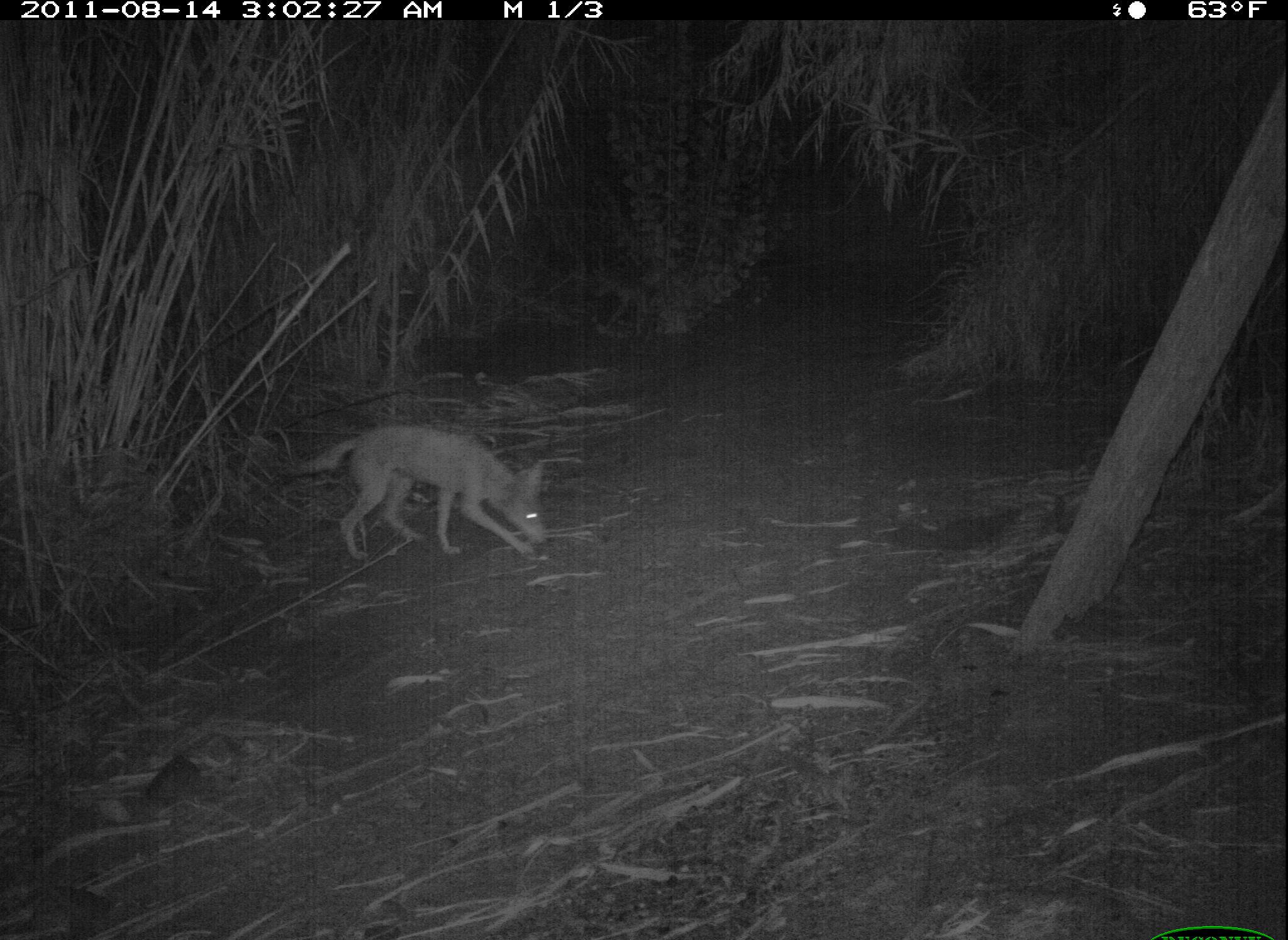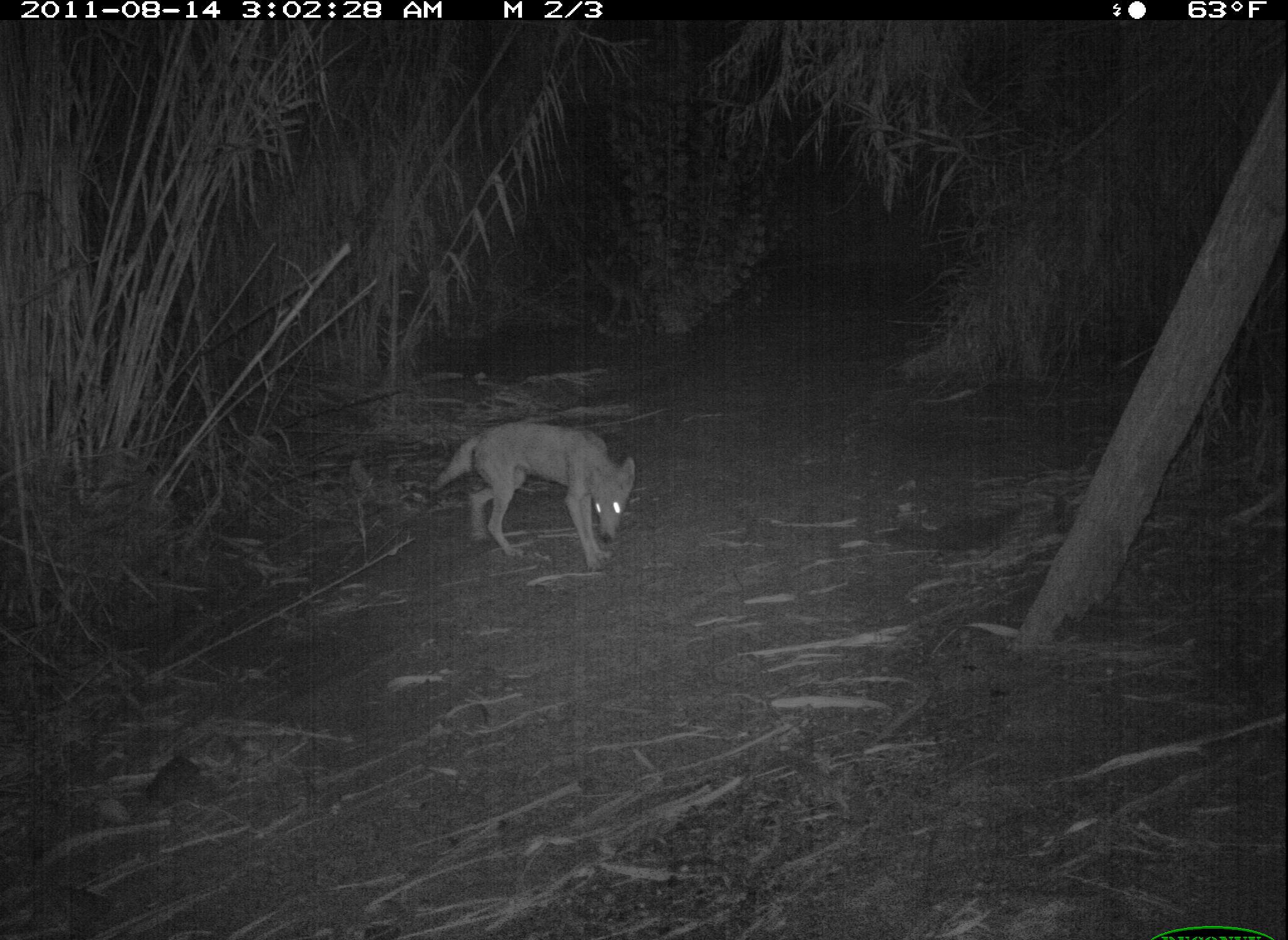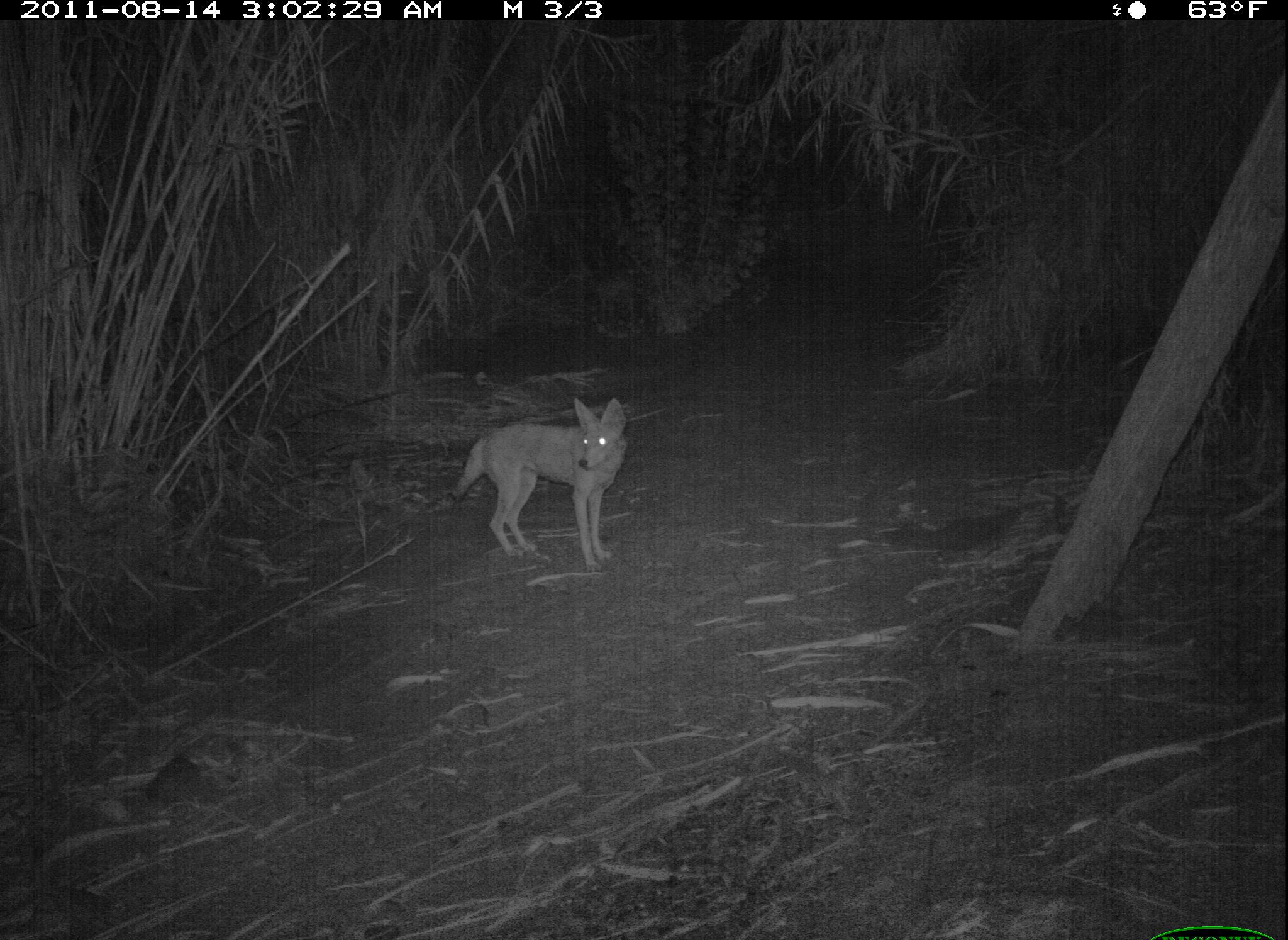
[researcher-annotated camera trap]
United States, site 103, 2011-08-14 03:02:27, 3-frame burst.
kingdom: Animalia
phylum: Chordata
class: Mammalia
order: Carnivora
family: Canidae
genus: Canis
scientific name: Canis latrans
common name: coyote